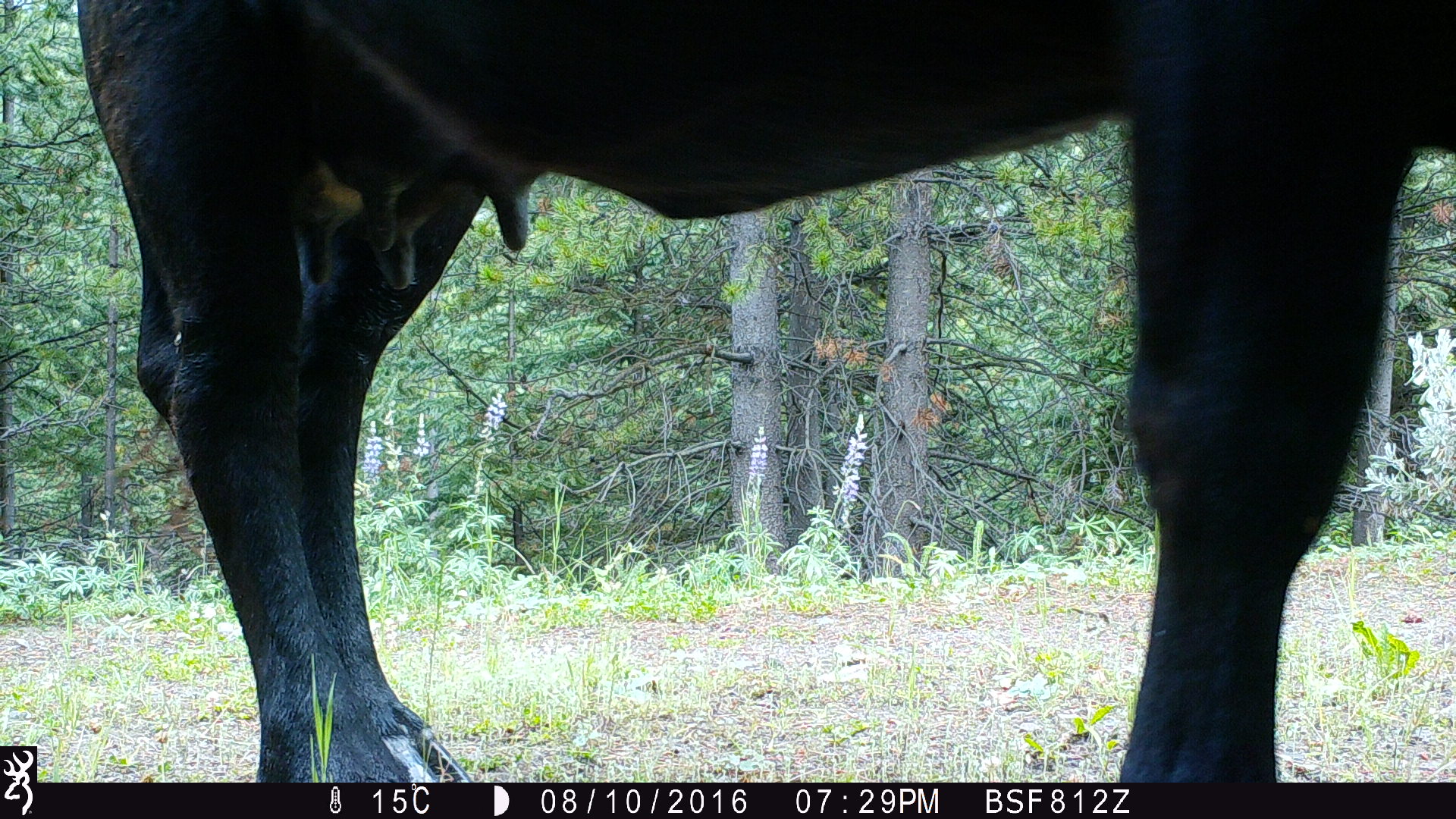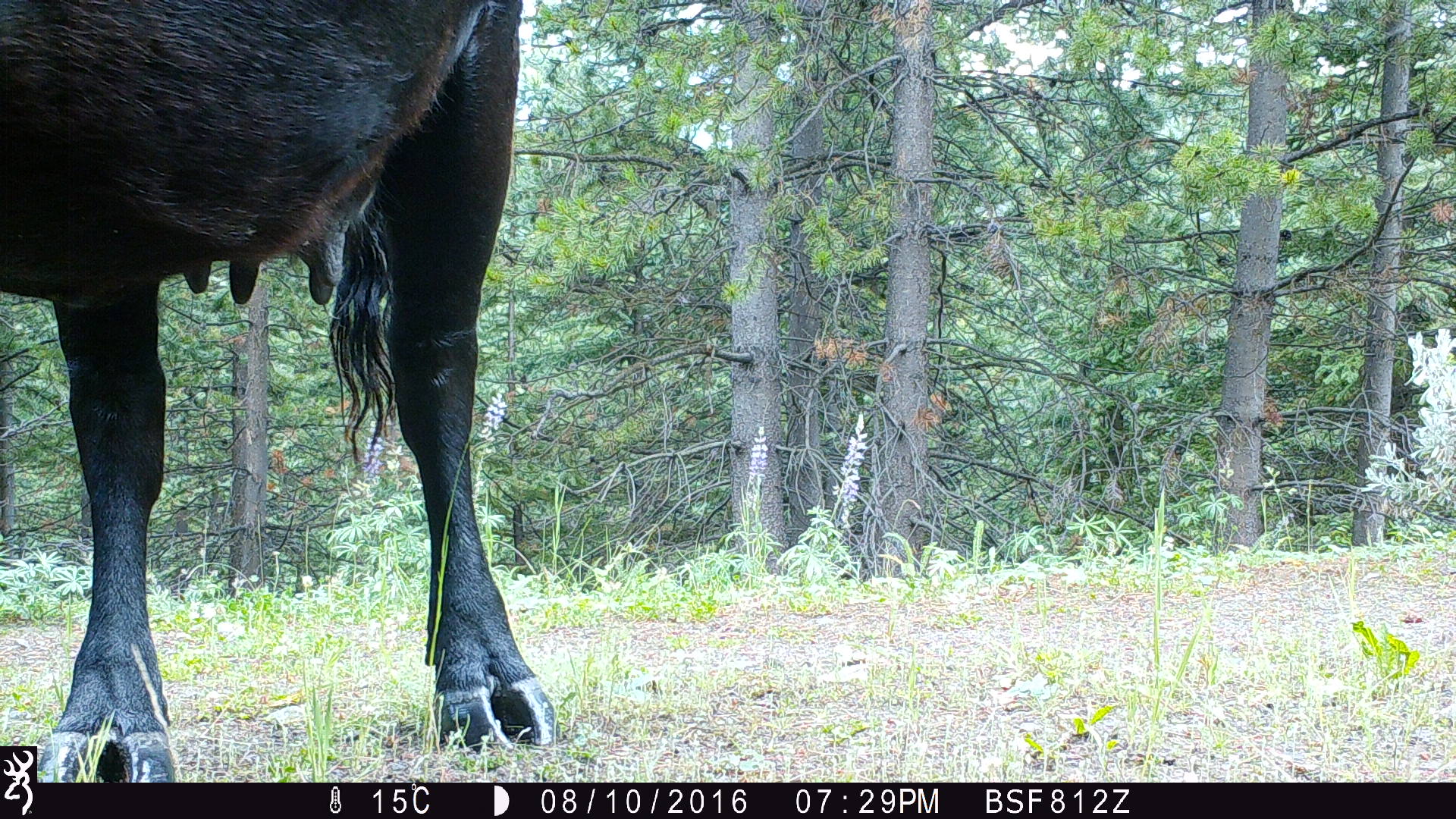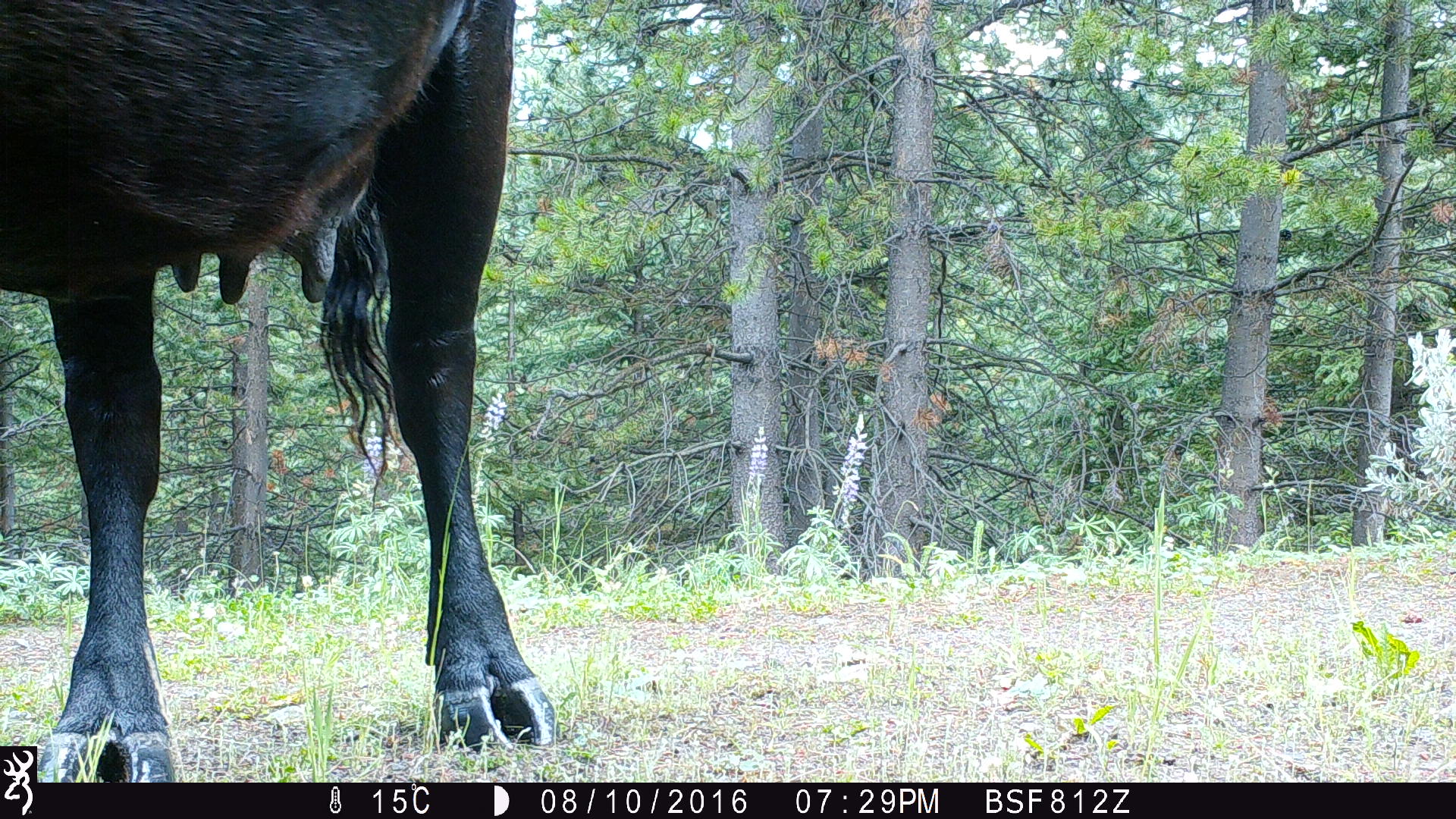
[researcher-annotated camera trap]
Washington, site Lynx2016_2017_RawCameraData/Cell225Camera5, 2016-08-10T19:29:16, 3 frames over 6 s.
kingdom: Animalia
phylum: Chordata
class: Mammalia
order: Artiodactyla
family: Bovidae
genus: Bos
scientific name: Bos taurus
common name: domestic cattle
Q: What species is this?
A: Domestic cattle (Bos taurus).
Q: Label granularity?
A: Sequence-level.